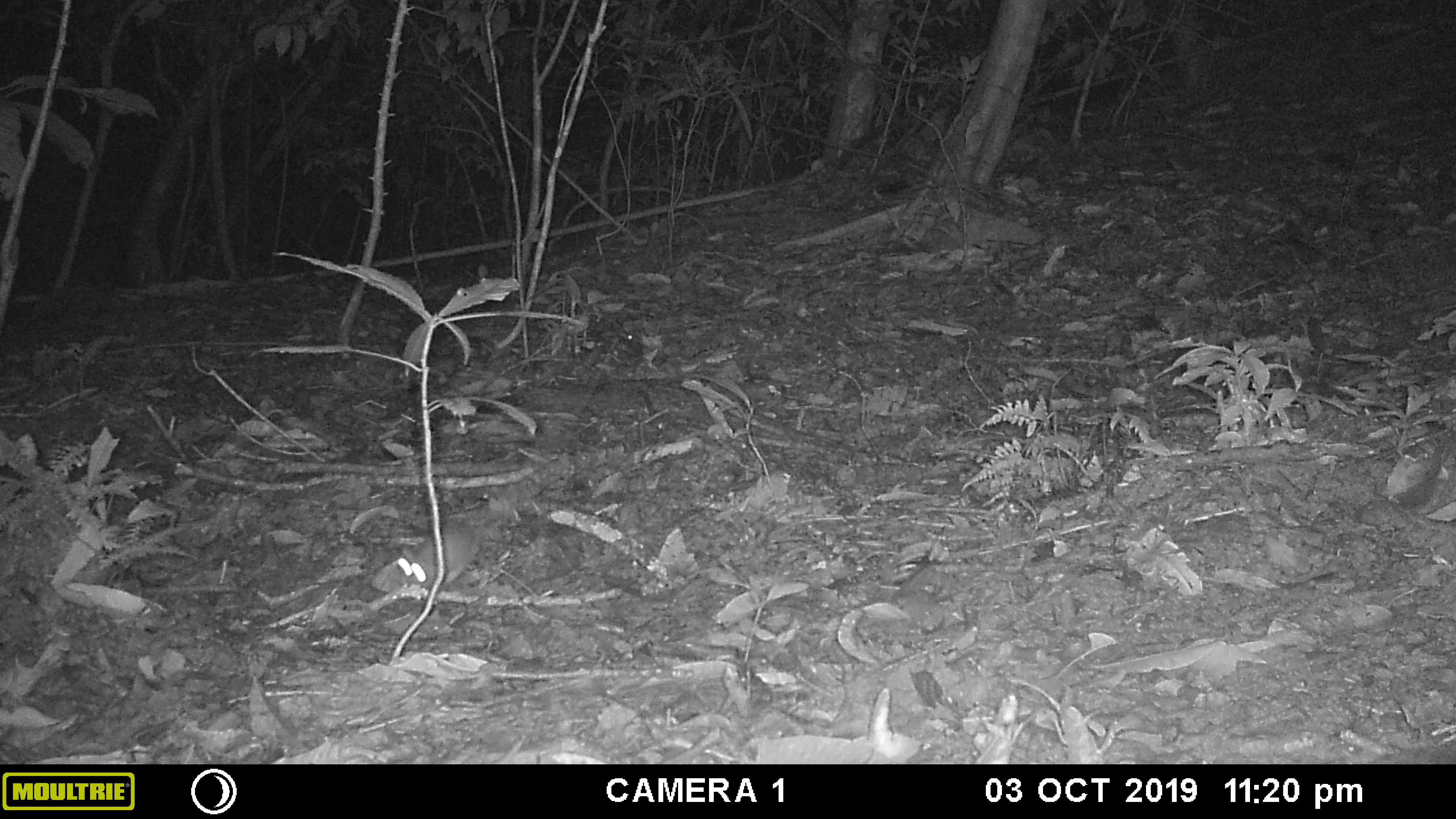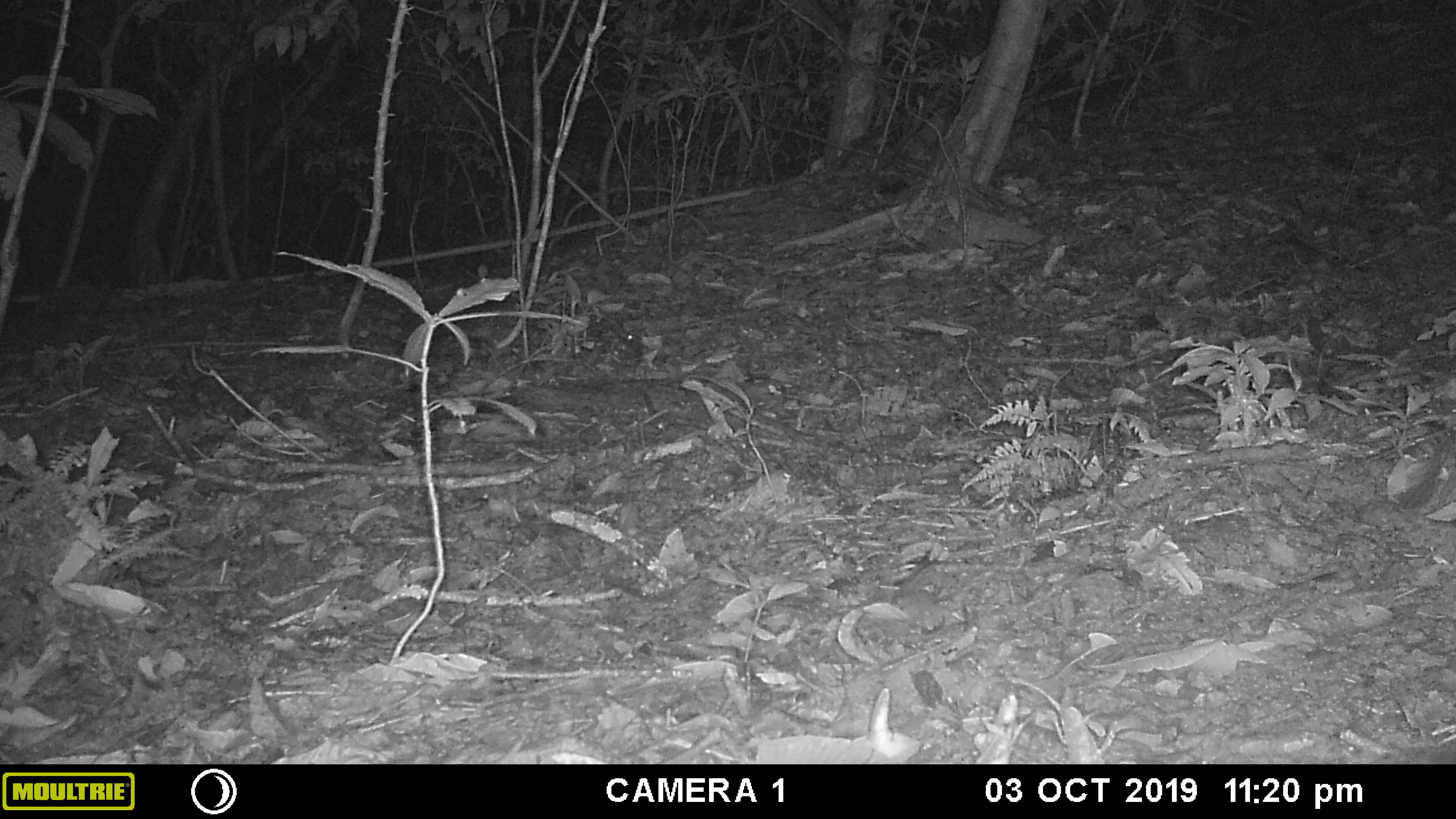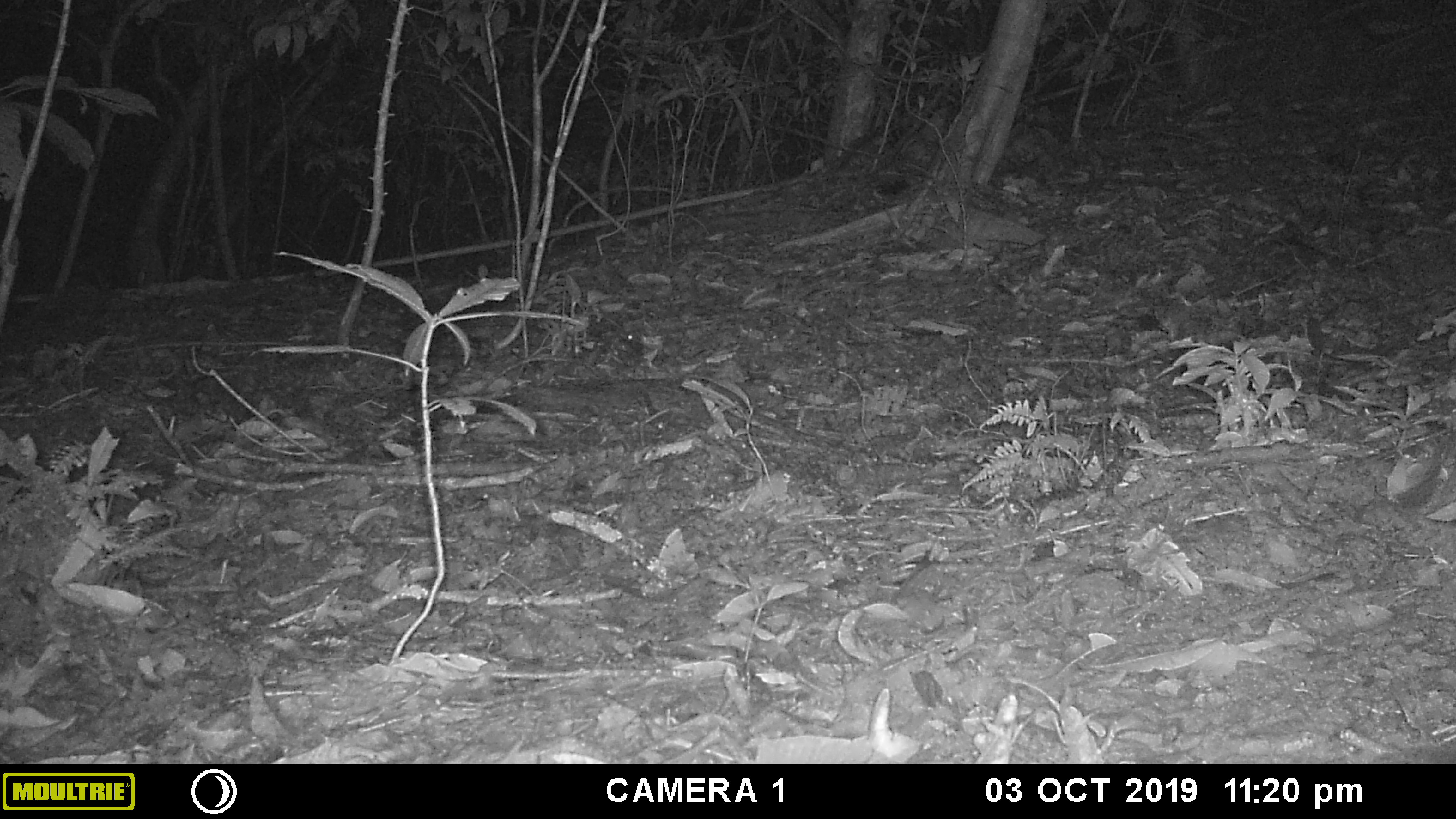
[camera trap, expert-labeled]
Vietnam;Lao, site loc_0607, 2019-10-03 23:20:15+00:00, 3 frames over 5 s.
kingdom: Animalia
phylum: Chordata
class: Mammalia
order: Rodentia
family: Muridae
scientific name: Muridae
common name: old-world mice and rats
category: unidentified murid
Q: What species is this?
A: Unidentified murid (old-world mice and rats) (Muridae).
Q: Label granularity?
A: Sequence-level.